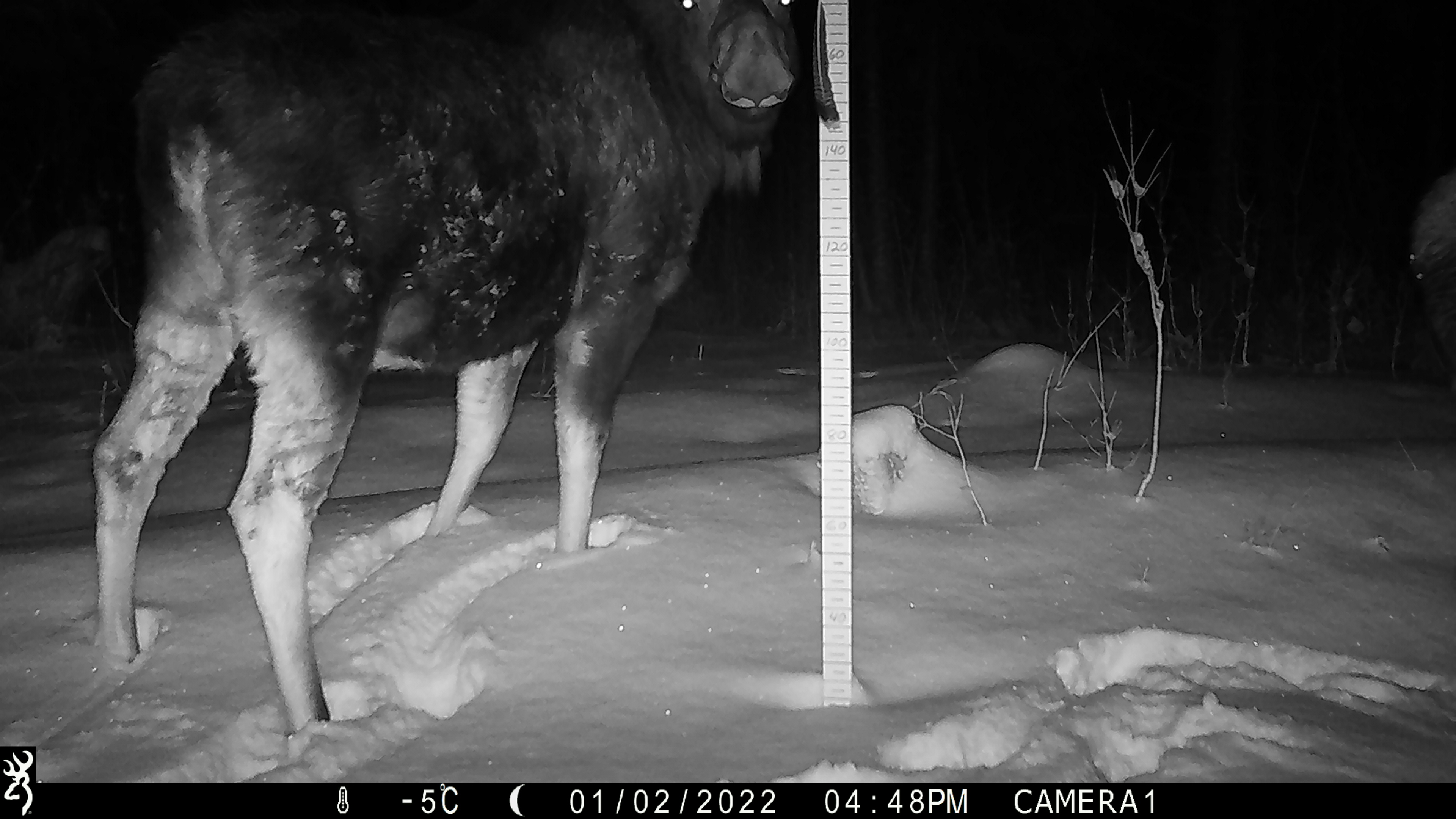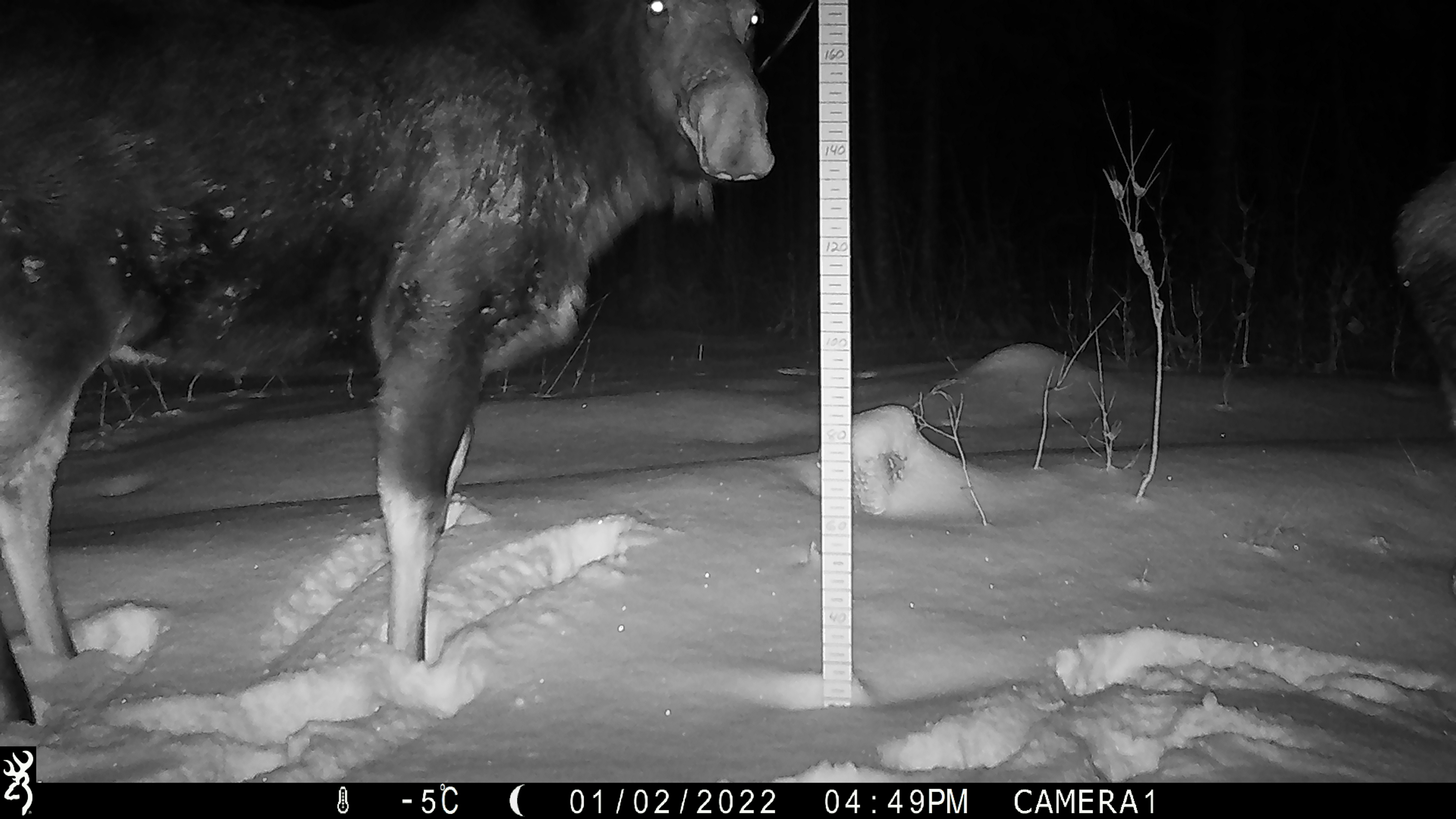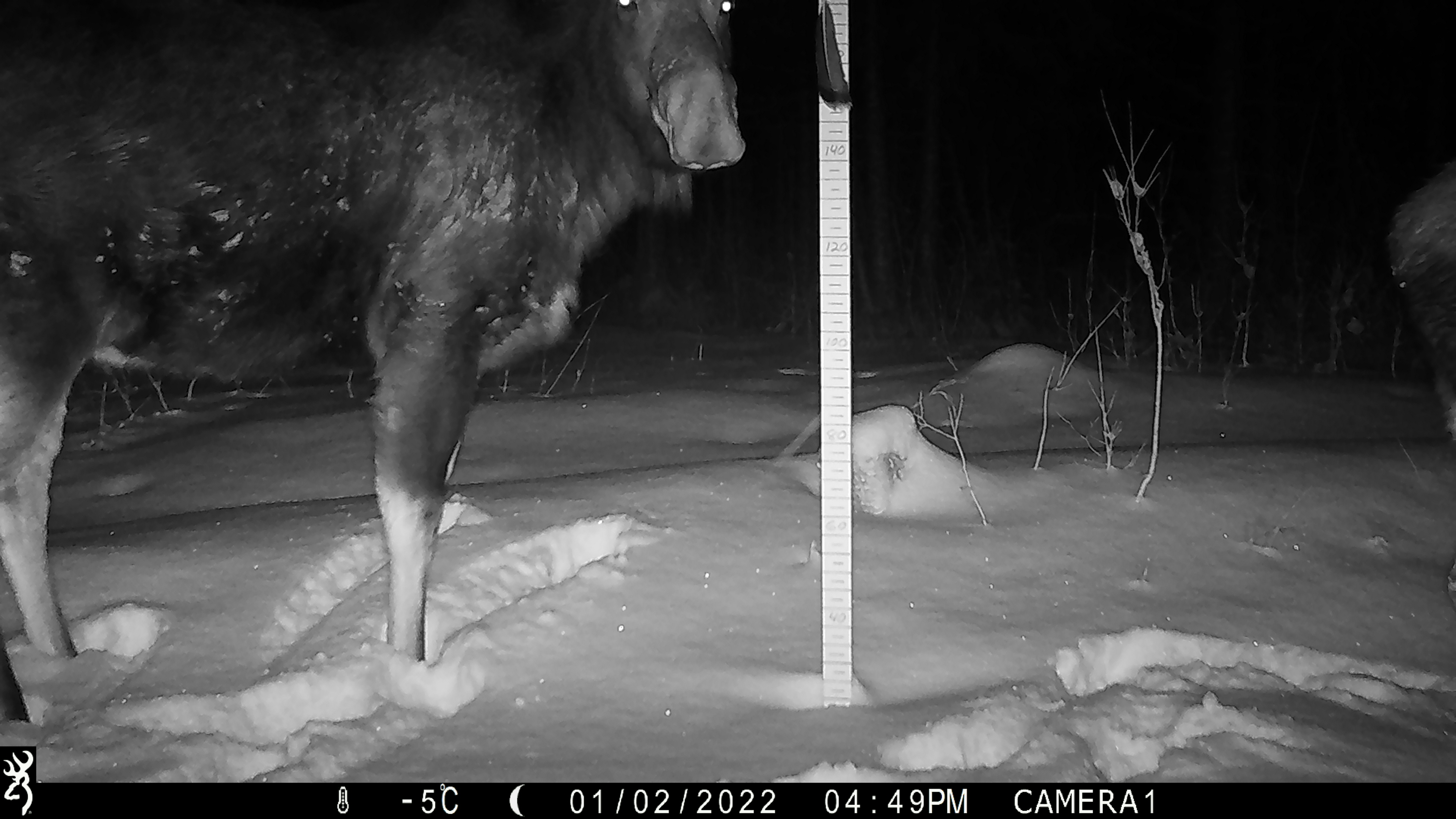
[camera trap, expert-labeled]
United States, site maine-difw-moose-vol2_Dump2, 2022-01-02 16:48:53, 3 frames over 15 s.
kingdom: Animalia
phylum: Chordata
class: Mammalia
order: Artiodactyla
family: Cervidae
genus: Alces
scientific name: Alces alces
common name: moose